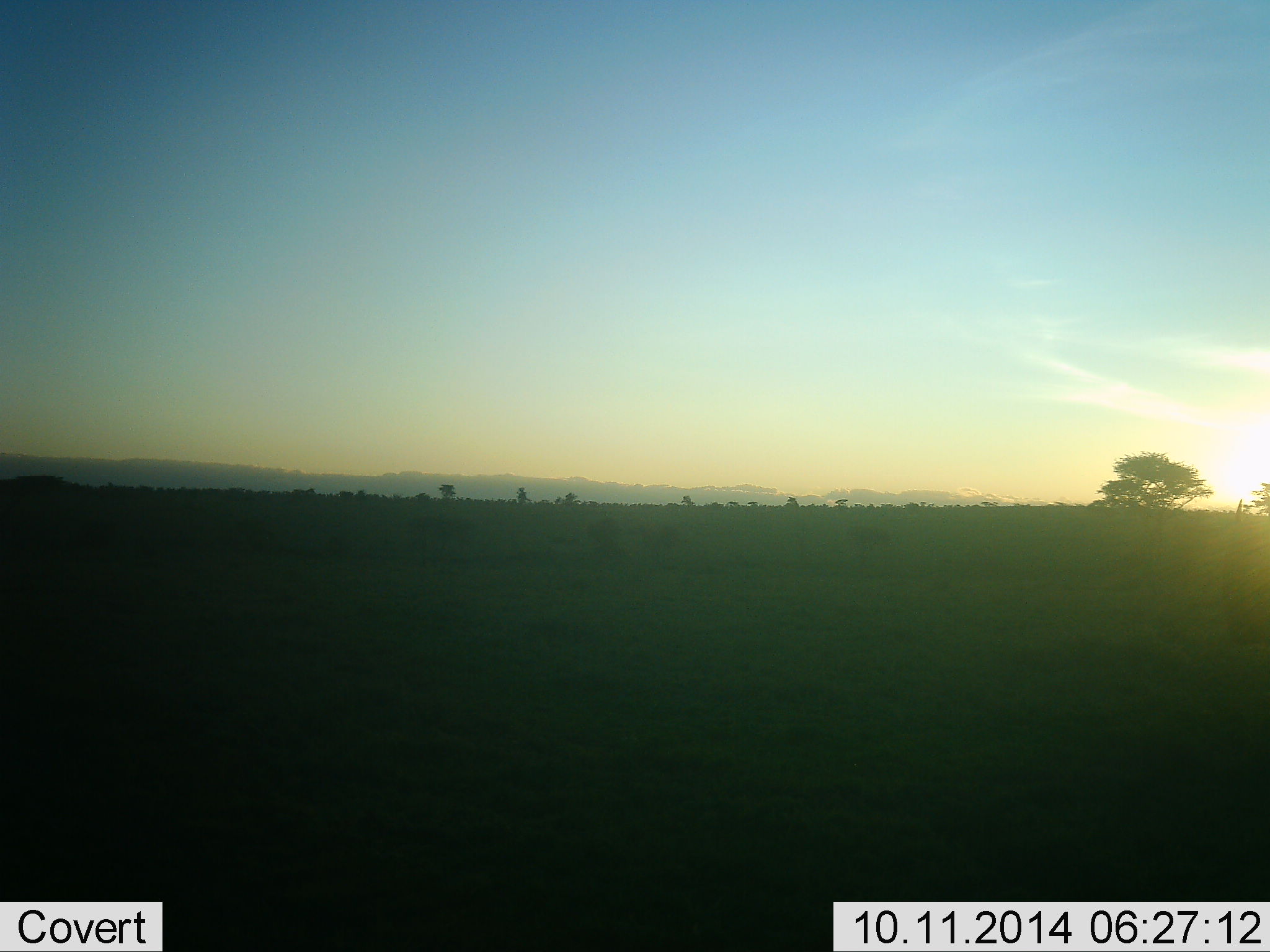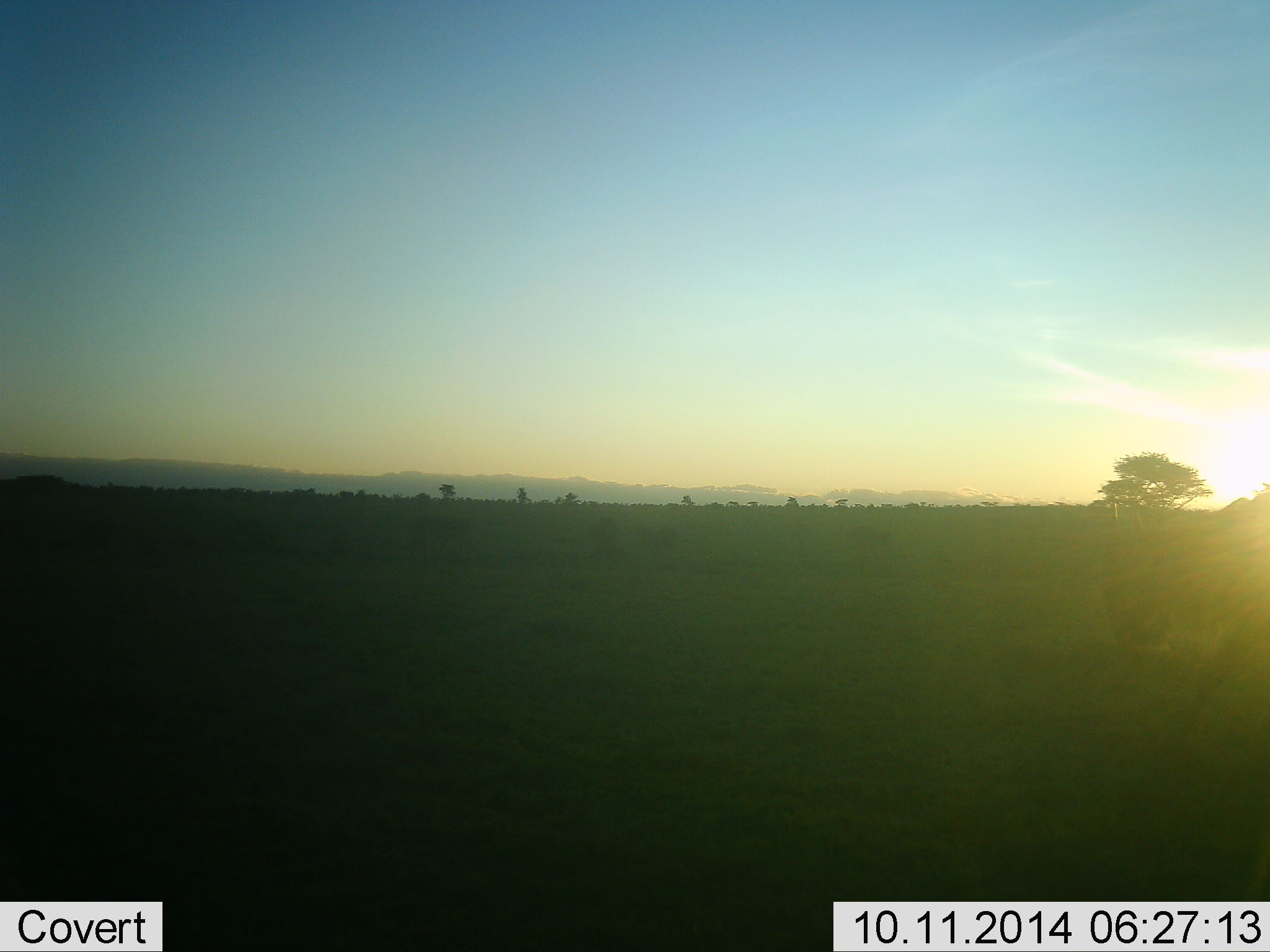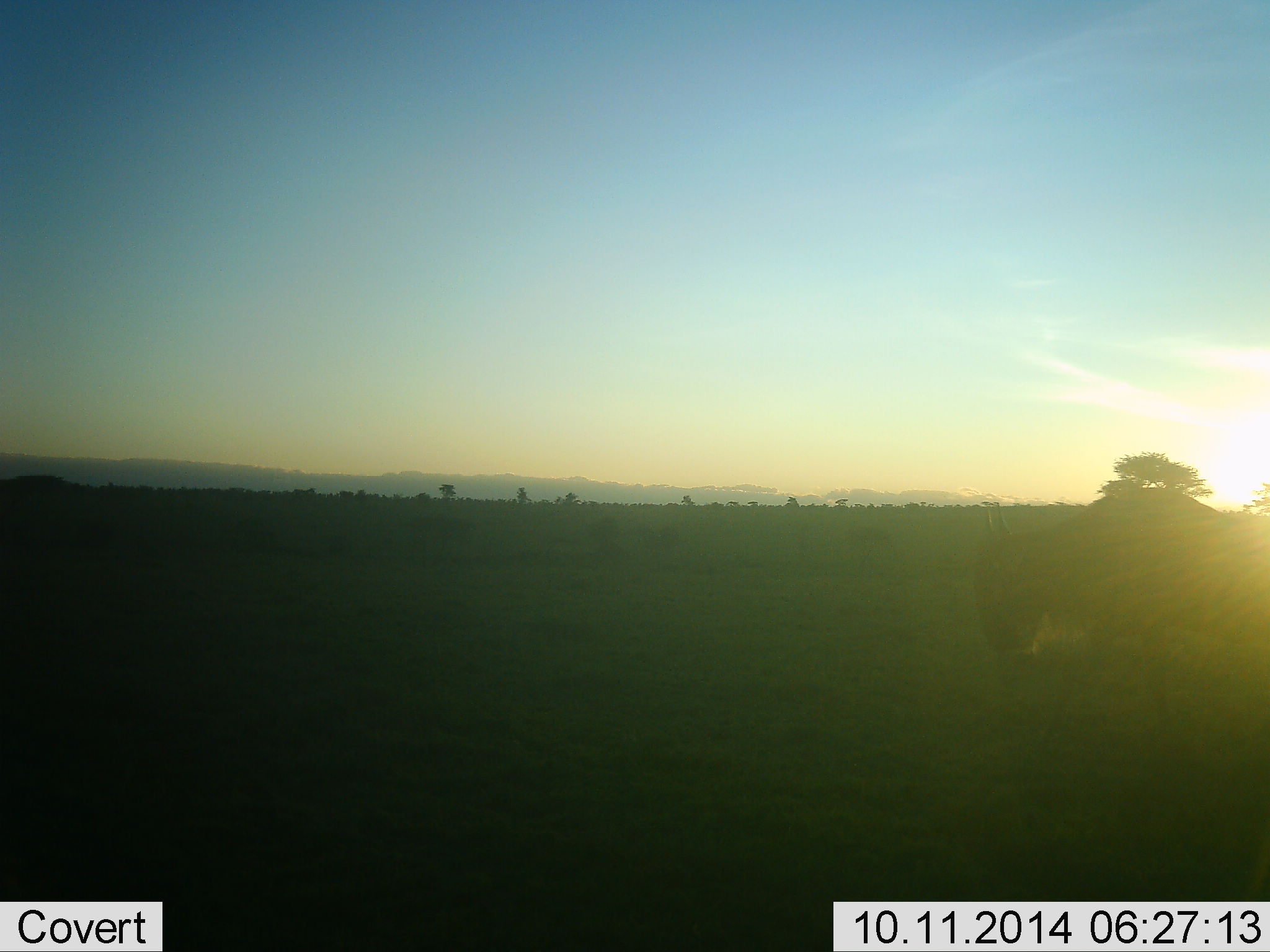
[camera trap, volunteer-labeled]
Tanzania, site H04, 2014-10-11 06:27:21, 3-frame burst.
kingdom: Animalia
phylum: Chordata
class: Mammalia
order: Artiodactyla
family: Bovidae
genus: Connochaetes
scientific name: Connochaetes taurinus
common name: blue wildebeest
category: wildebeest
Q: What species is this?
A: Wildebeest (blue wildebeest) (Connochaetes taurinus).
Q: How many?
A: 1.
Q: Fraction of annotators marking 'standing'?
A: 10%.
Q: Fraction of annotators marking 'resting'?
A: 0%.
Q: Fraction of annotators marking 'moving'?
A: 90%.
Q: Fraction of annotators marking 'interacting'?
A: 0%.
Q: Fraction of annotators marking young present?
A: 0%.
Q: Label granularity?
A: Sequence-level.